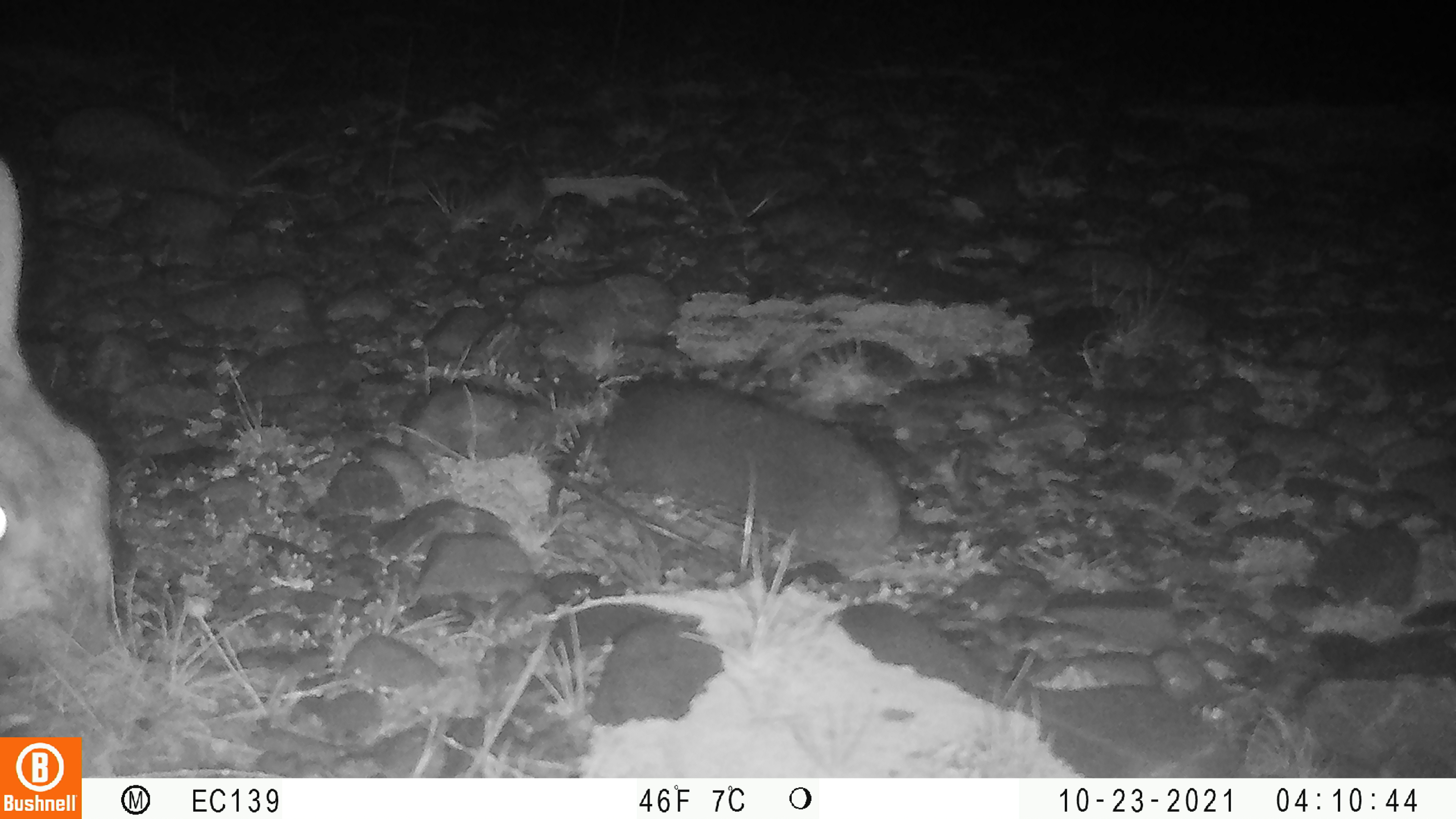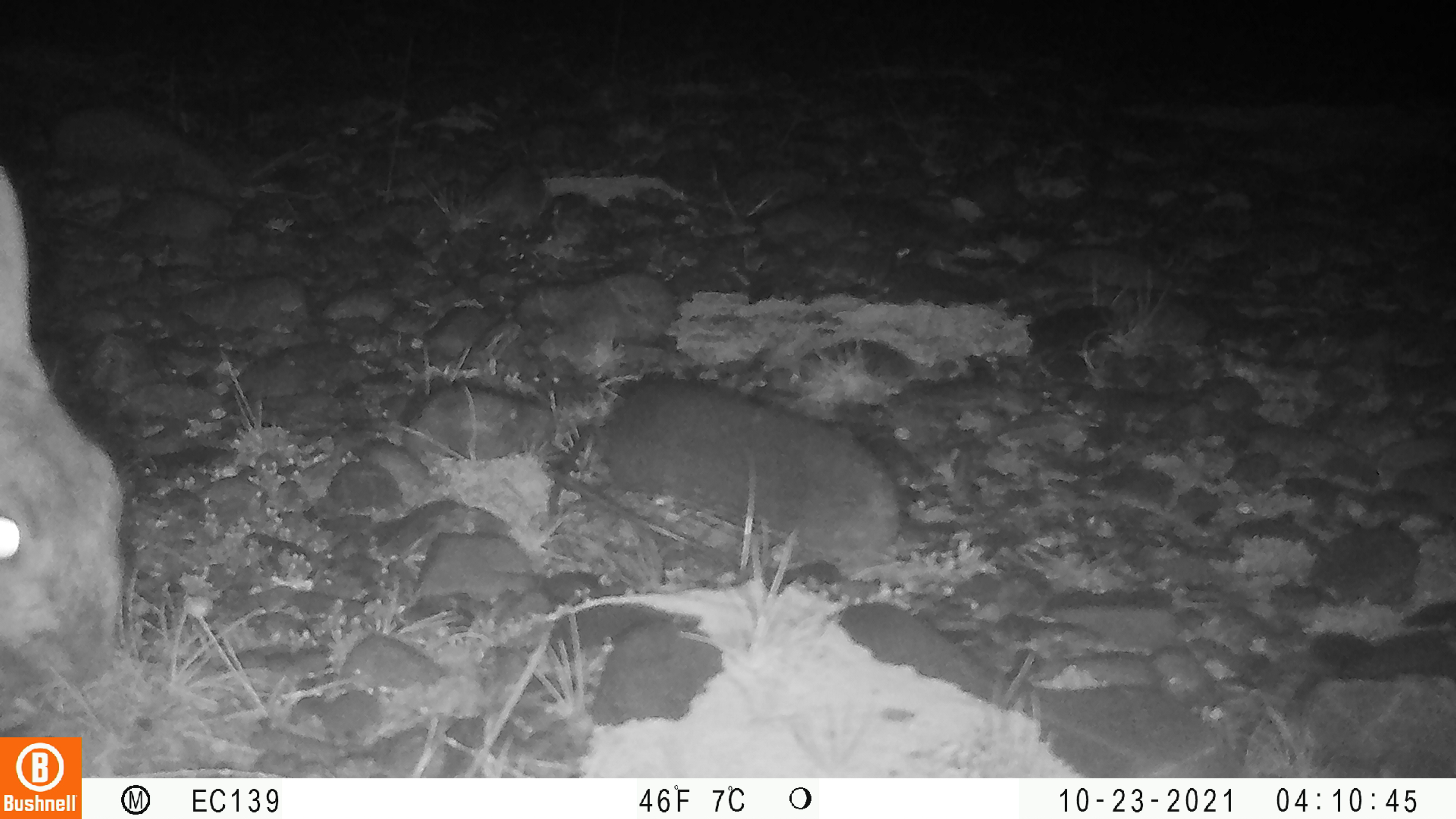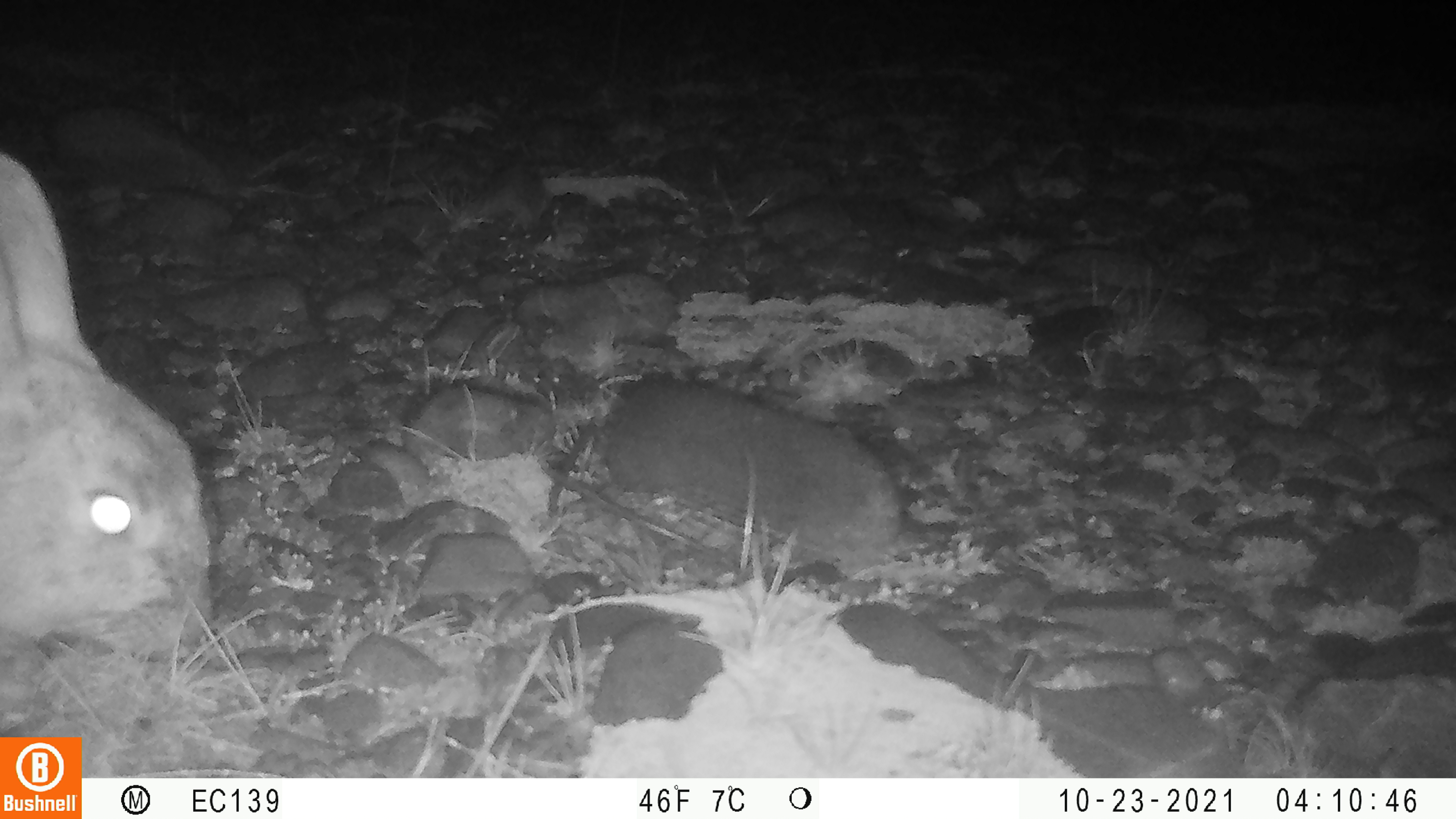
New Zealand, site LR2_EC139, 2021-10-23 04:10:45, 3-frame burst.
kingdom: Animalia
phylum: Chordata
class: Mammalia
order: Lagomorpha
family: Leporidae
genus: Oryctolagus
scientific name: Oryctolagus cuniculus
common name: european rabbit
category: rabbit